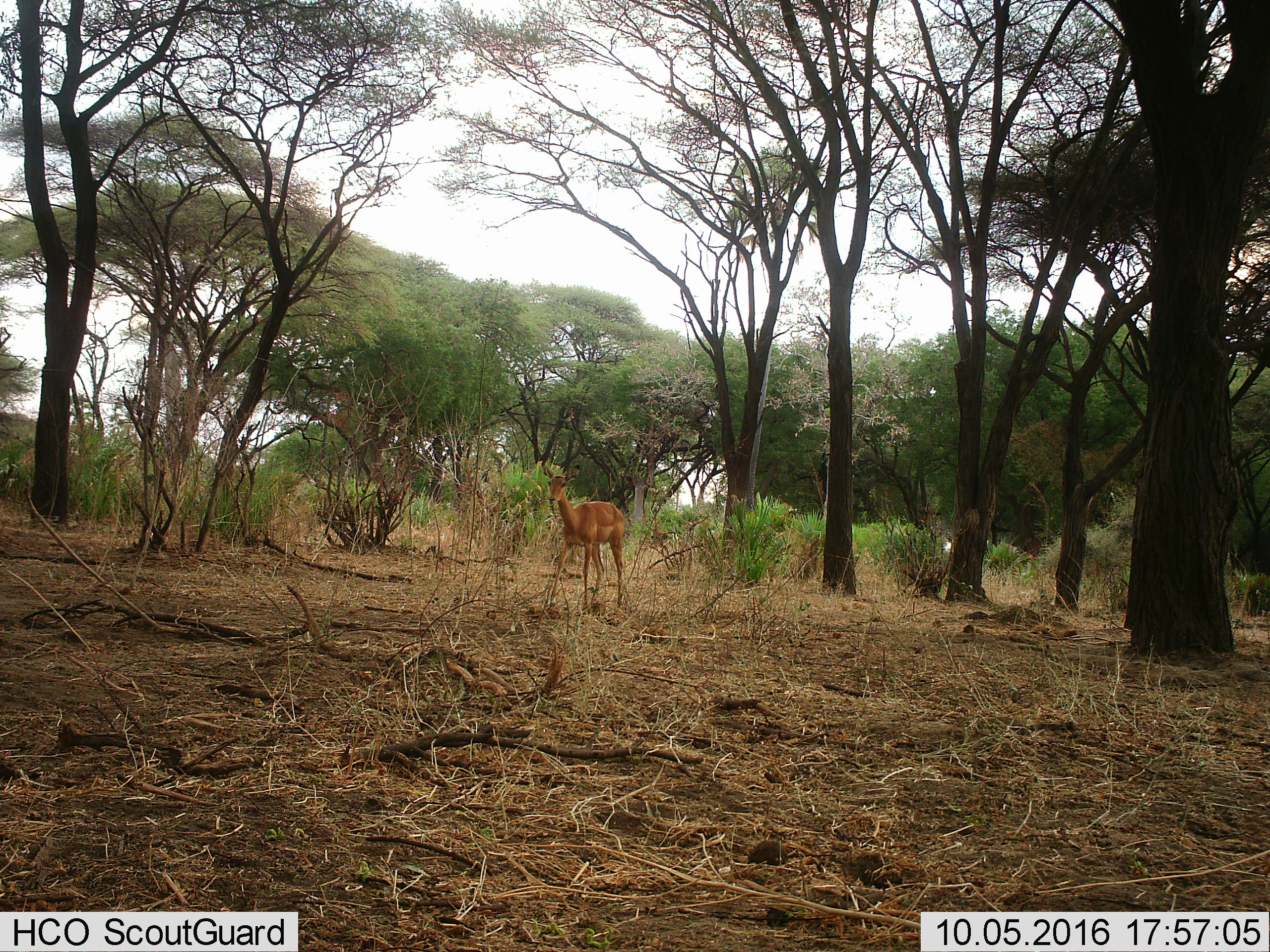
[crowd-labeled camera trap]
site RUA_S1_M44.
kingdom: Animalia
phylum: Chordata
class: Mammalia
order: Artiodactyla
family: Bovidae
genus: Aepyceros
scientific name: Aepyceros melampus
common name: impala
Impala (Aepyceros melampus), count 1. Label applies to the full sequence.